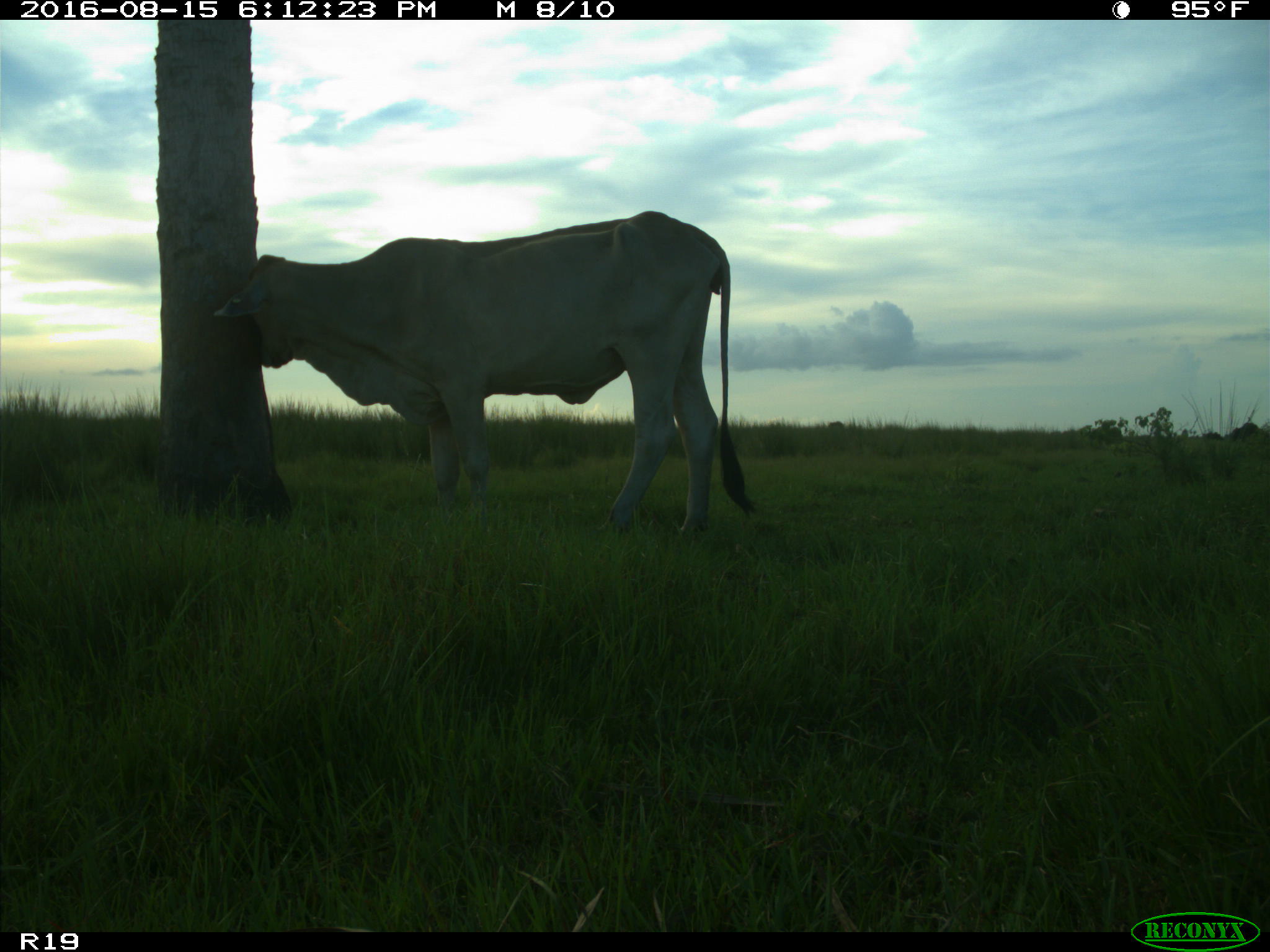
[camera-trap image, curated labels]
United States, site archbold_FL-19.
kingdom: Animalia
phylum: Chordata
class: Mammalia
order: Artiodactyla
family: Bovidae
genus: Bos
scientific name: Bos taurus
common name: domestic cow